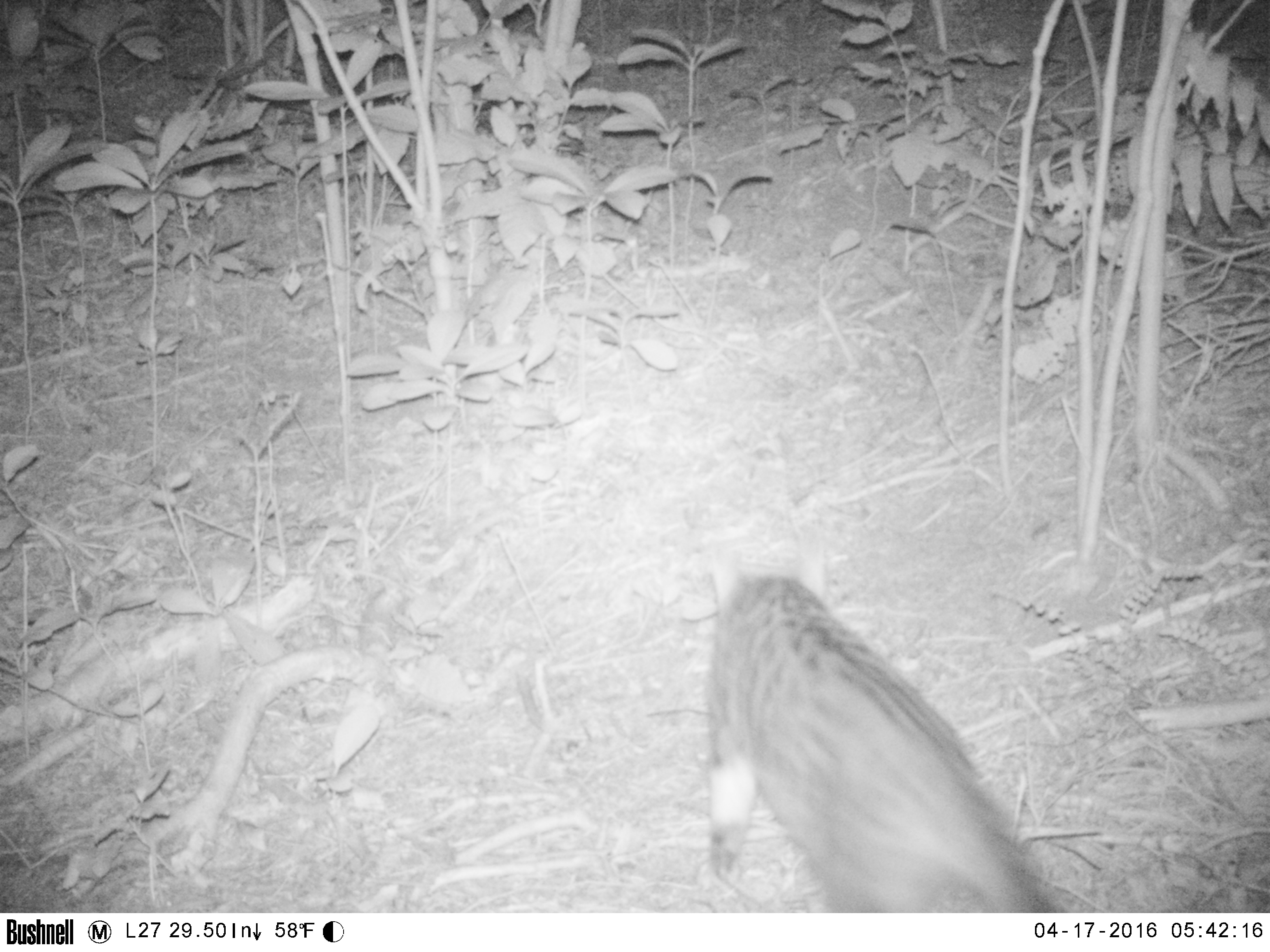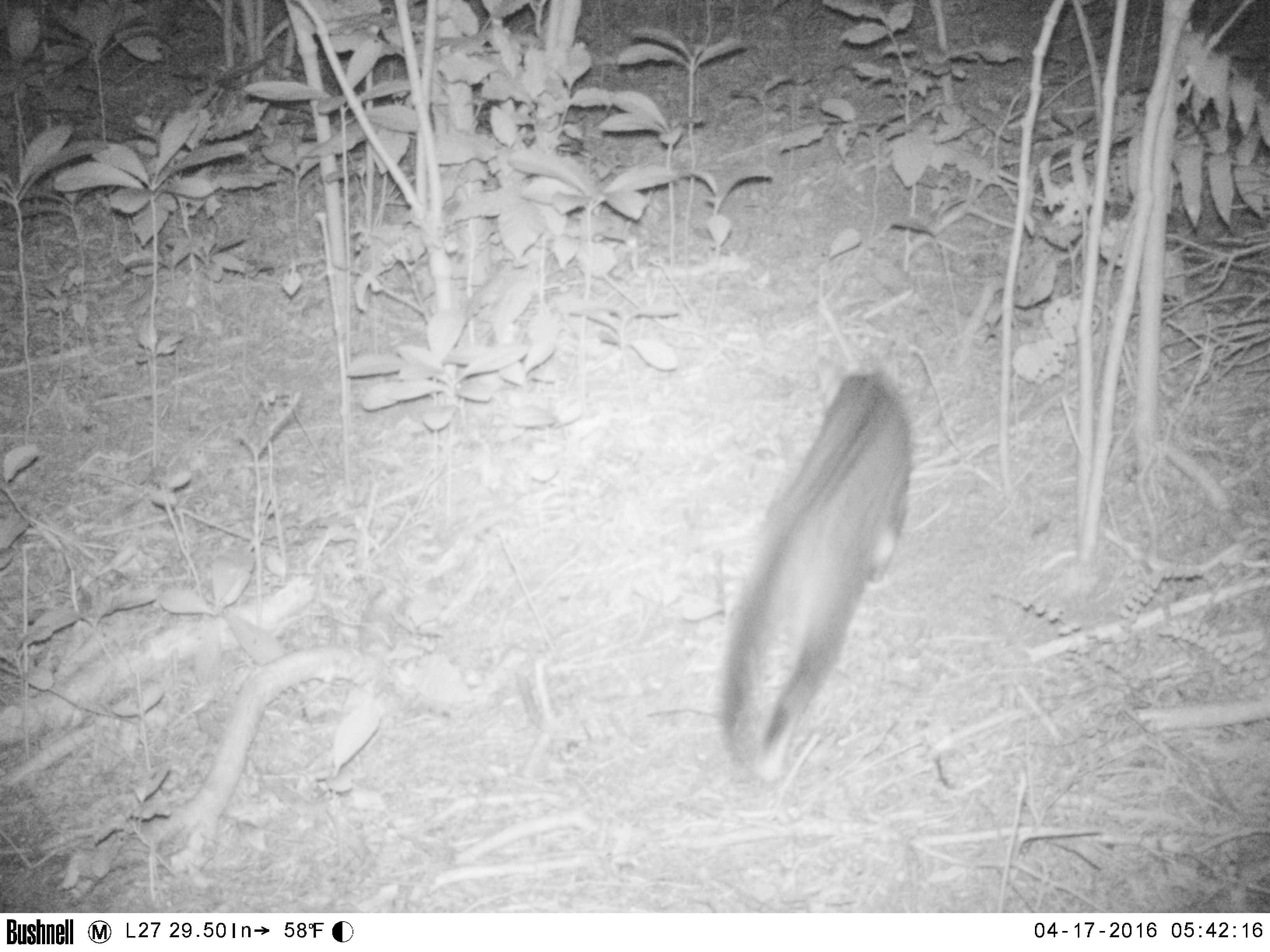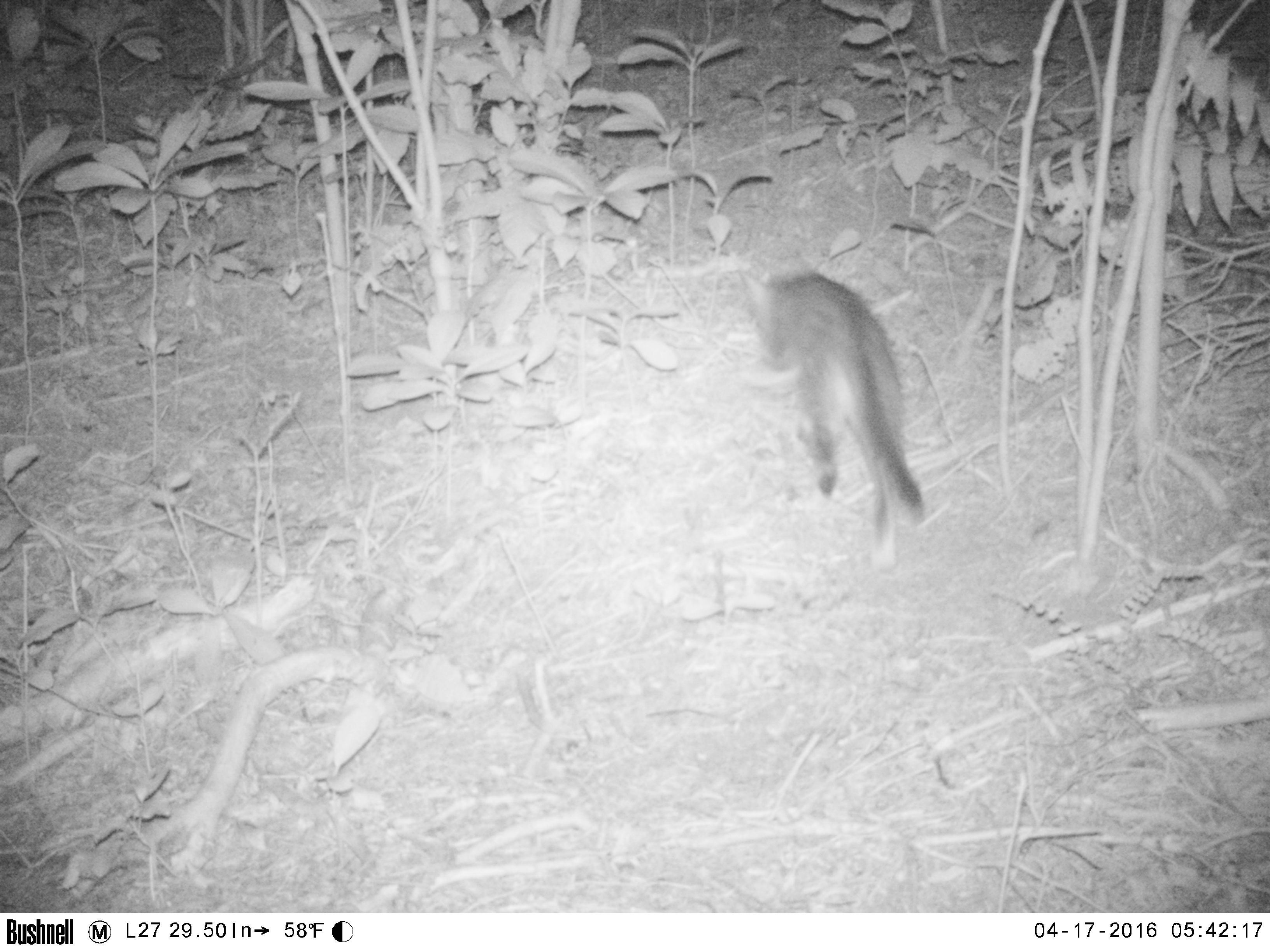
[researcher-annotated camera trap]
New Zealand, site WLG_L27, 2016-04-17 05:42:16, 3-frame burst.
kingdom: Animalia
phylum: Chordata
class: Mammalia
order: Carnivora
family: Felidae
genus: Felis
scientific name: Felis catus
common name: domestic cat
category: cat